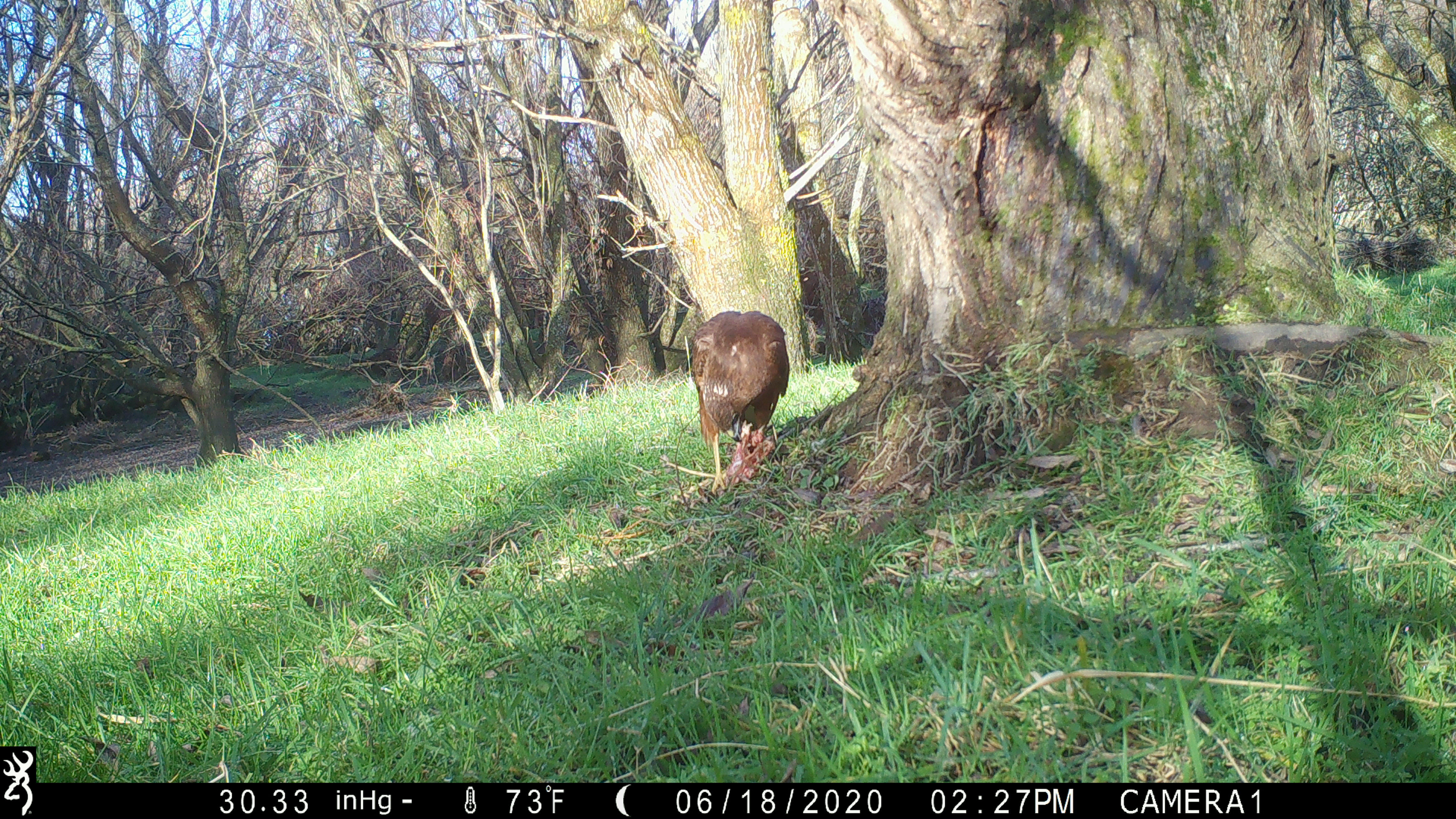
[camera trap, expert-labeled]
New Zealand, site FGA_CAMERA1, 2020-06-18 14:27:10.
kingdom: Animalia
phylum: Chordata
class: Aves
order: Accipitriformes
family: Accipitridae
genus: Circus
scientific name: Circus approximans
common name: swamp harrier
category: harrier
Harrier (swamp harrier) (Circus approximans).